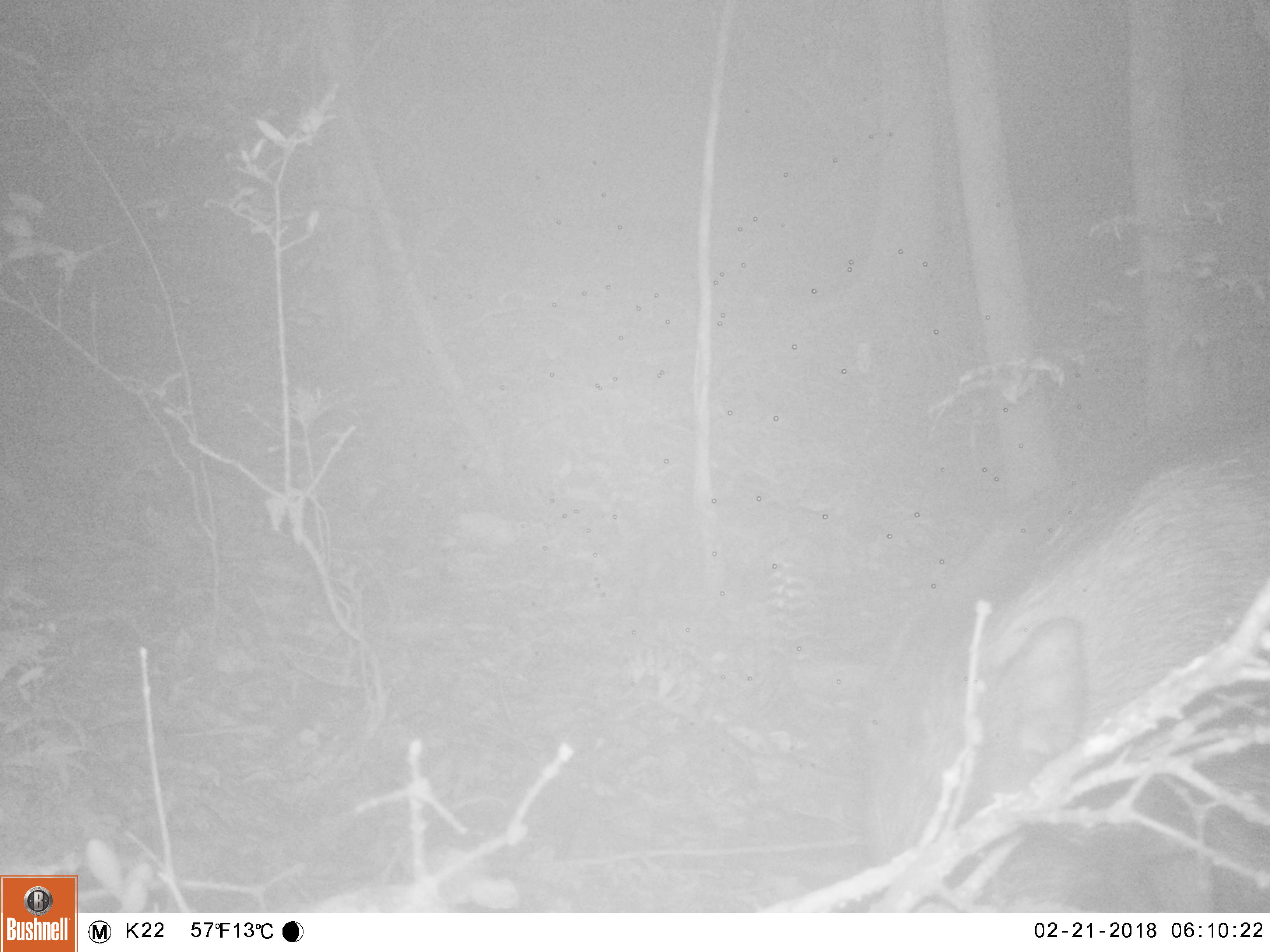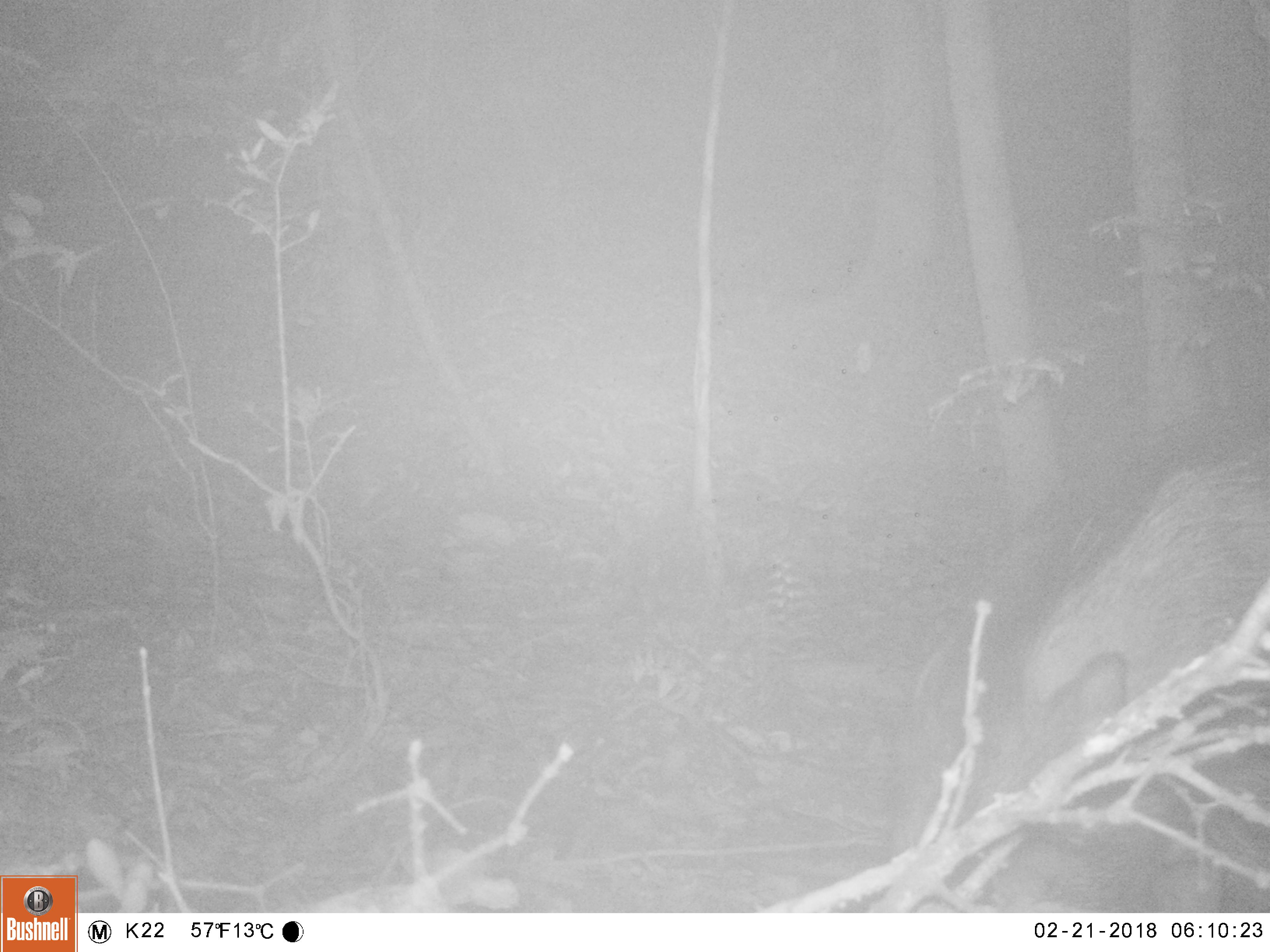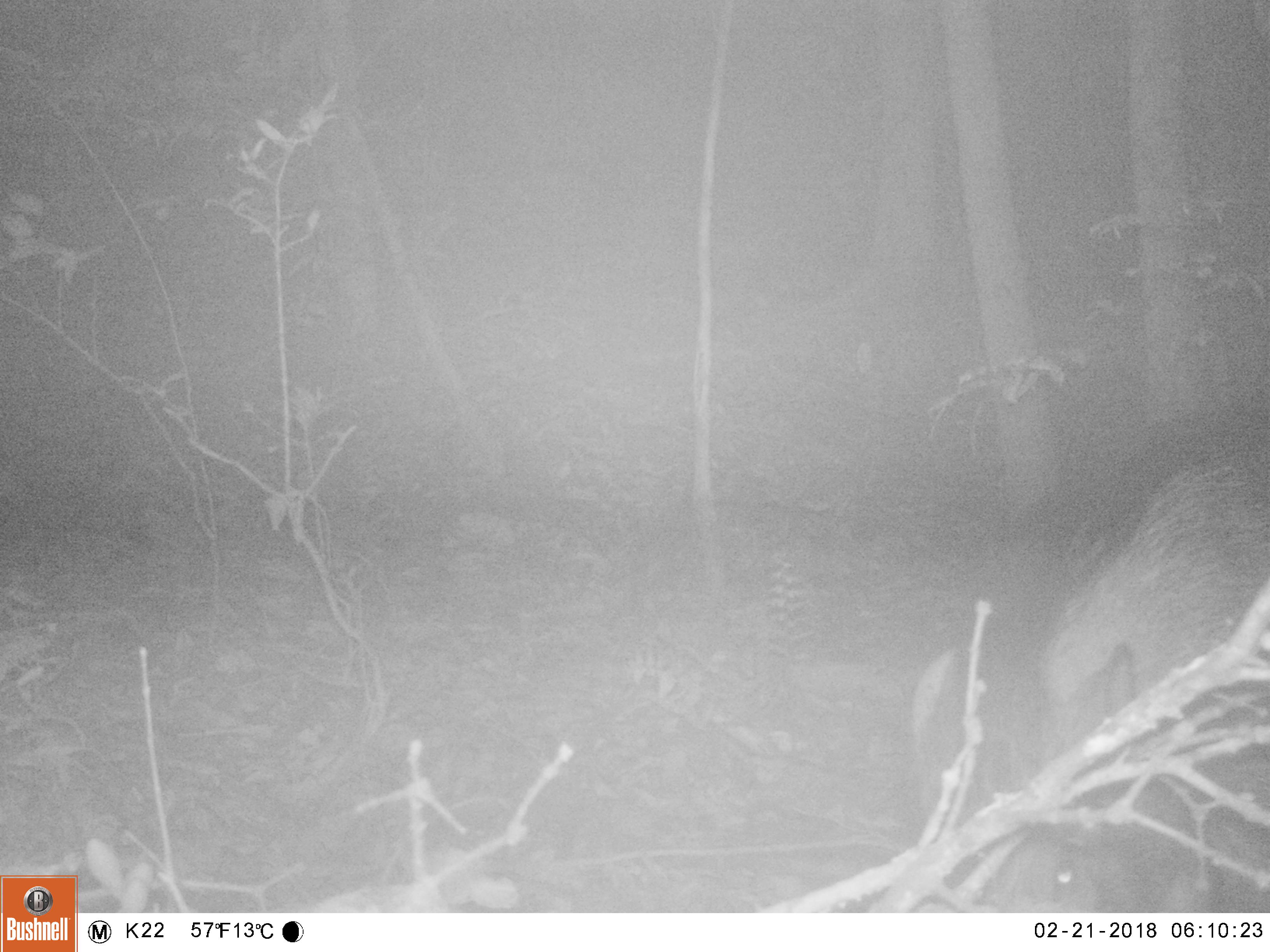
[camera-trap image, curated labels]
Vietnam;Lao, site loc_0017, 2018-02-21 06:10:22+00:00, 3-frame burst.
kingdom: Animalia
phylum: Chordata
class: Mammalia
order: Artiodactyla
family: Suidae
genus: Sus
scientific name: Sus scrofa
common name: eurasian wild pig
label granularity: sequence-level